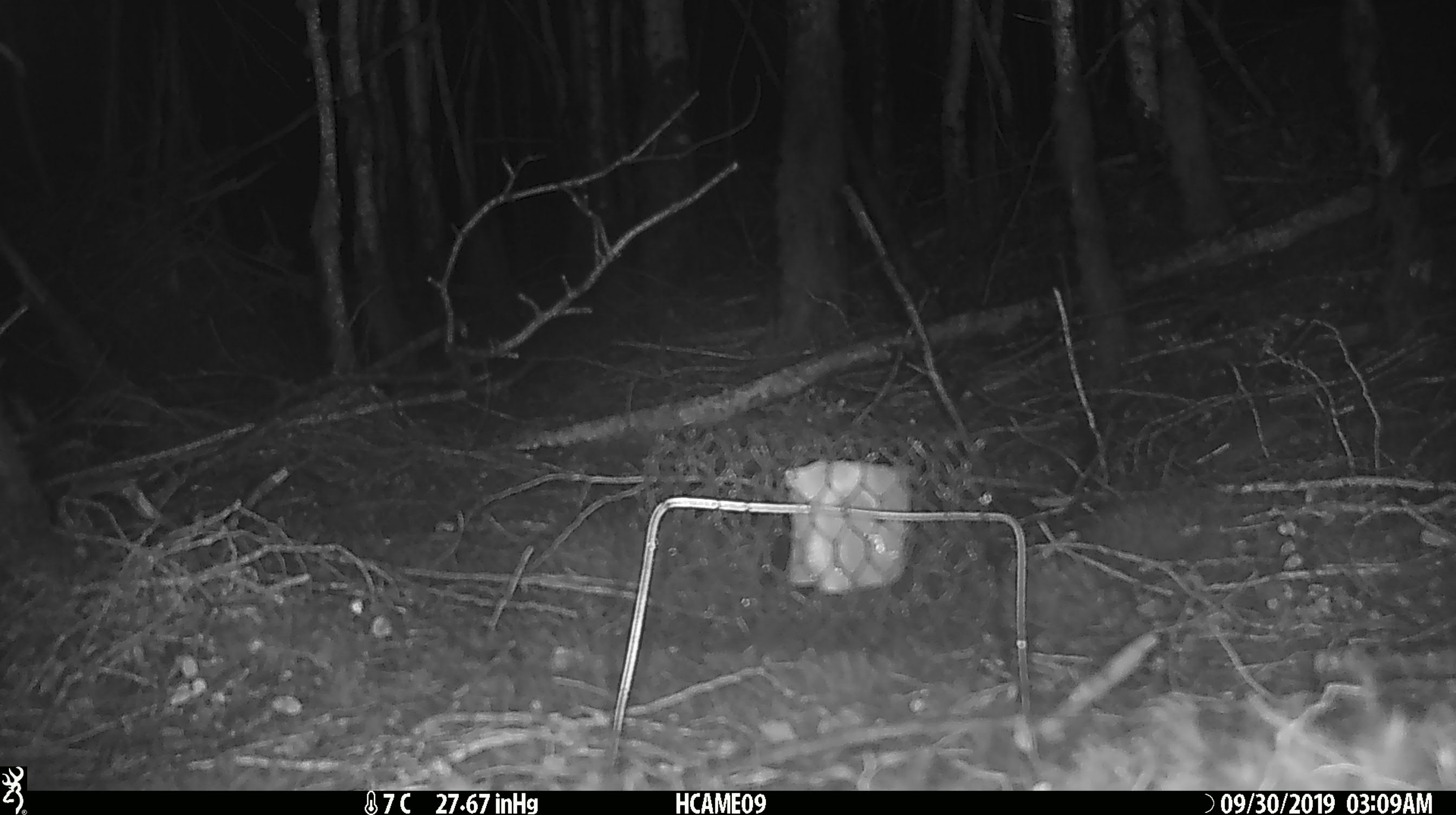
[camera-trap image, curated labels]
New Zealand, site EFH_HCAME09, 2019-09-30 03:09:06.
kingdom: Animalia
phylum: Chordata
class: Mammalia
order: Rodentia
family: Muridae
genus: Mus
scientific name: Mus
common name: mouse